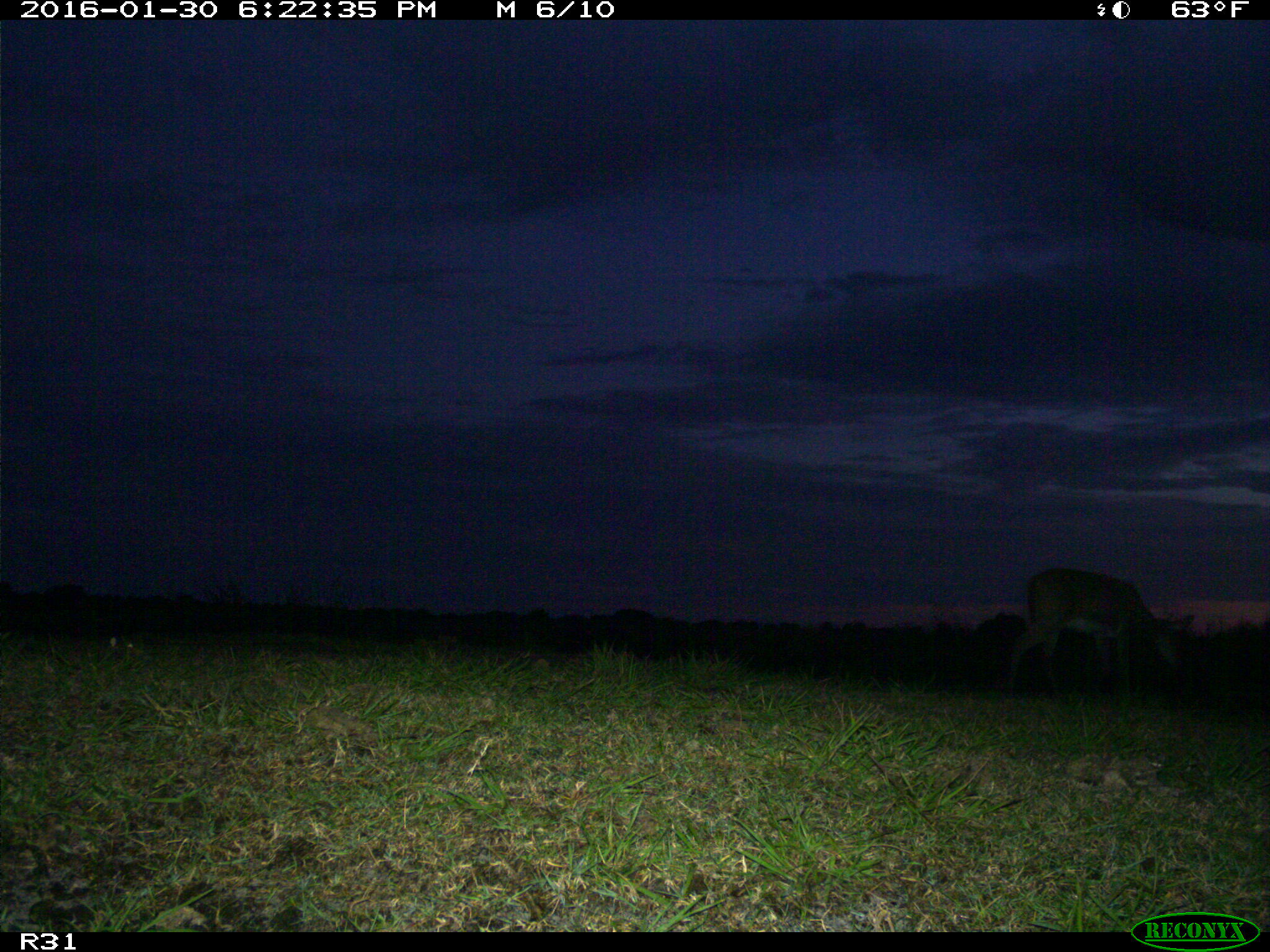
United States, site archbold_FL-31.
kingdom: Animalia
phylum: Chordata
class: Mammalia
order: Artiodactyla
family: Cervidae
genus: Odocoileus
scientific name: Odocoileus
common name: deer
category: unidentified deer